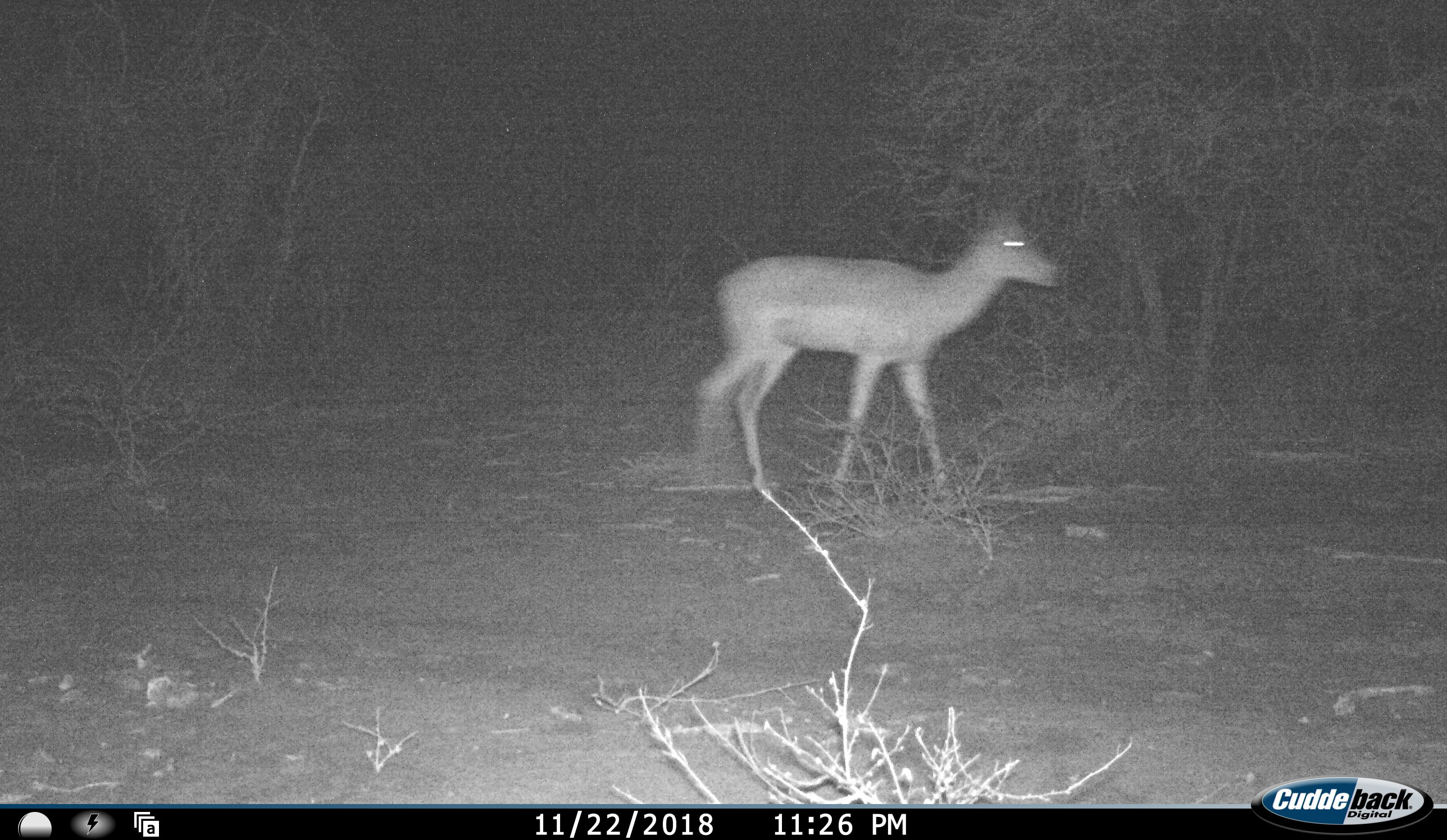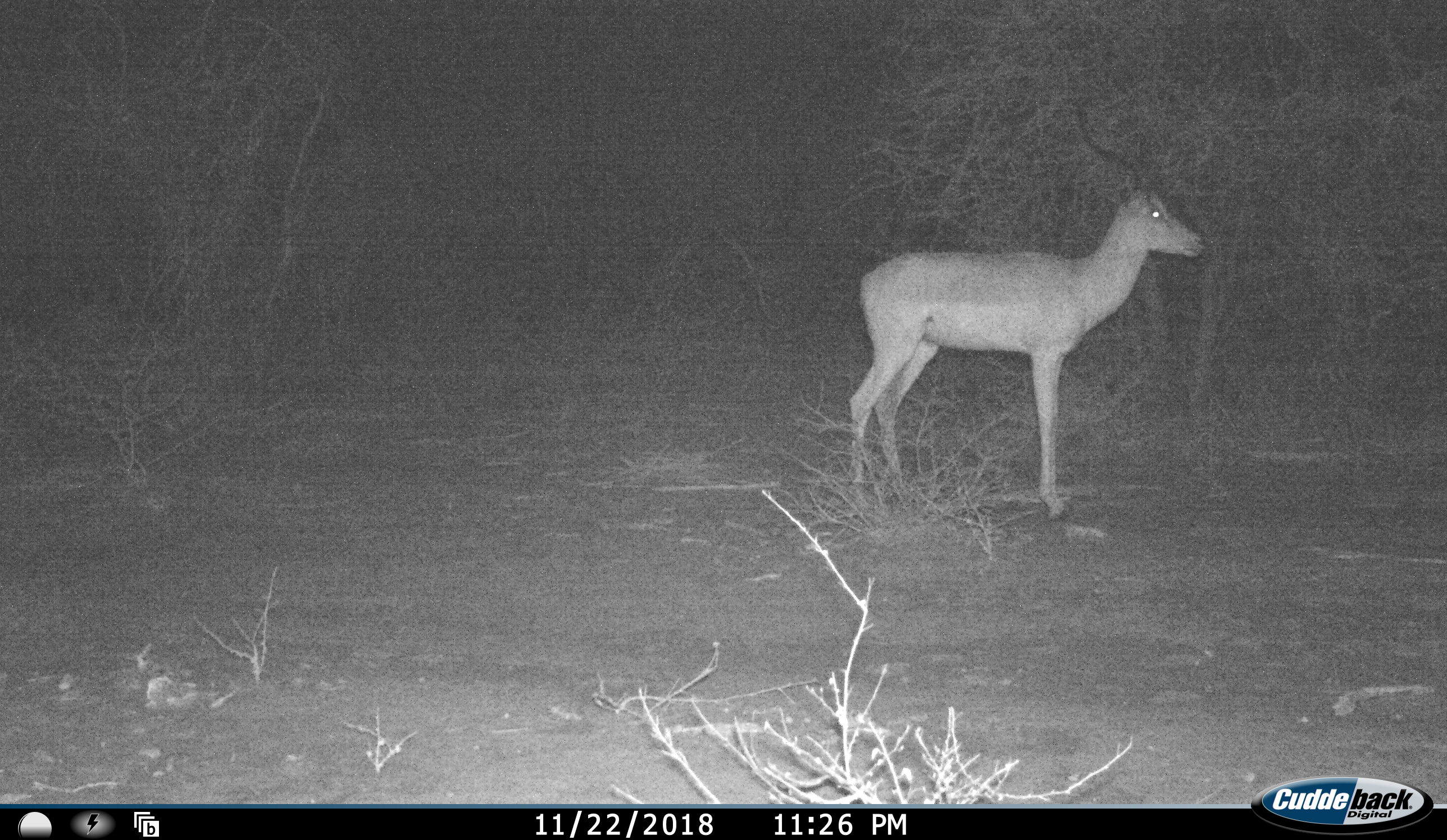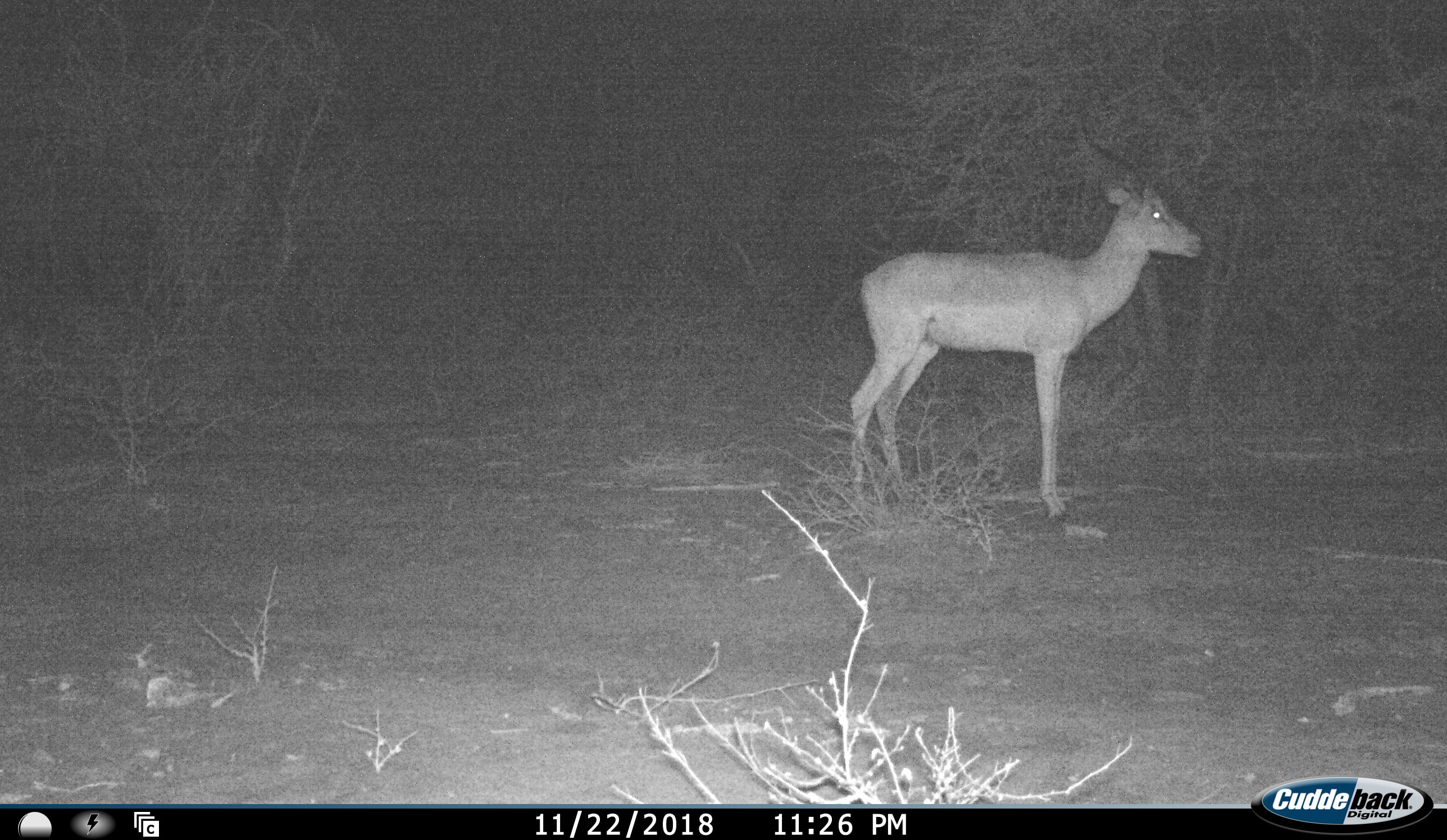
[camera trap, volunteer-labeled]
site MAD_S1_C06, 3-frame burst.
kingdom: Animalia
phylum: Chordata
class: Mammalia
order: Artiodactyla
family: Bovidae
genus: Aepyceros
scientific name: Aepyceros melampus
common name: impala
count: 1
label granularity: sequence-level